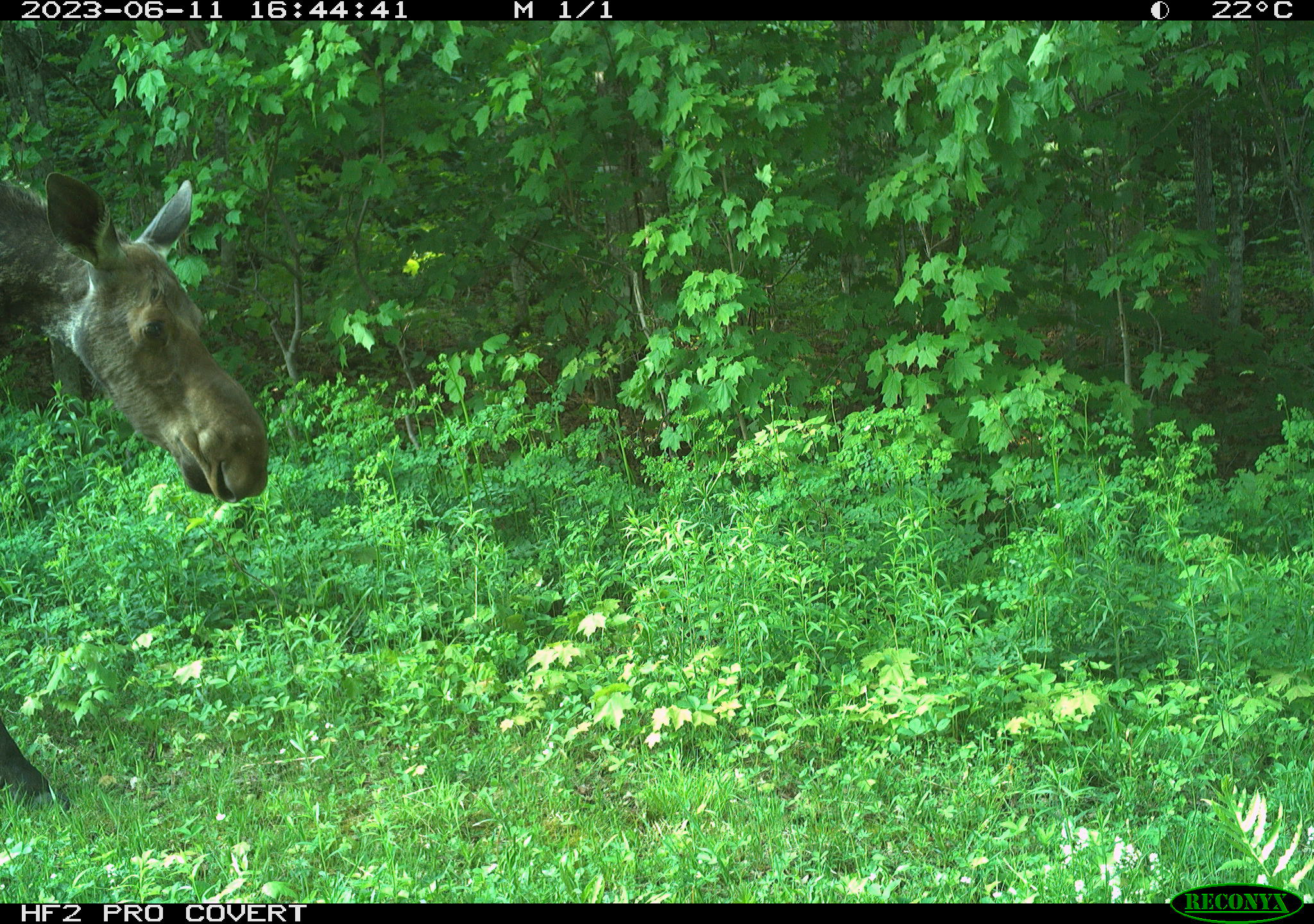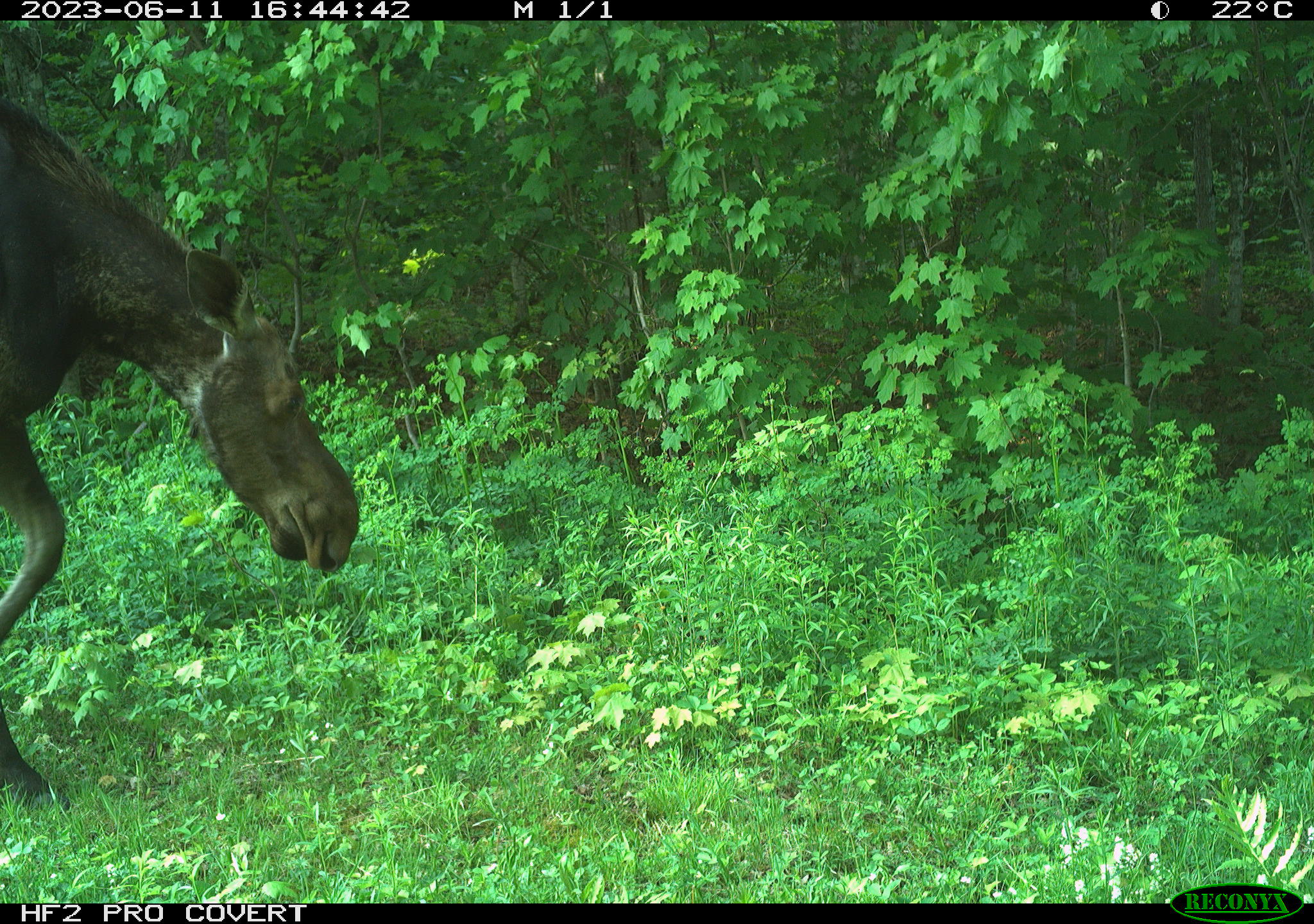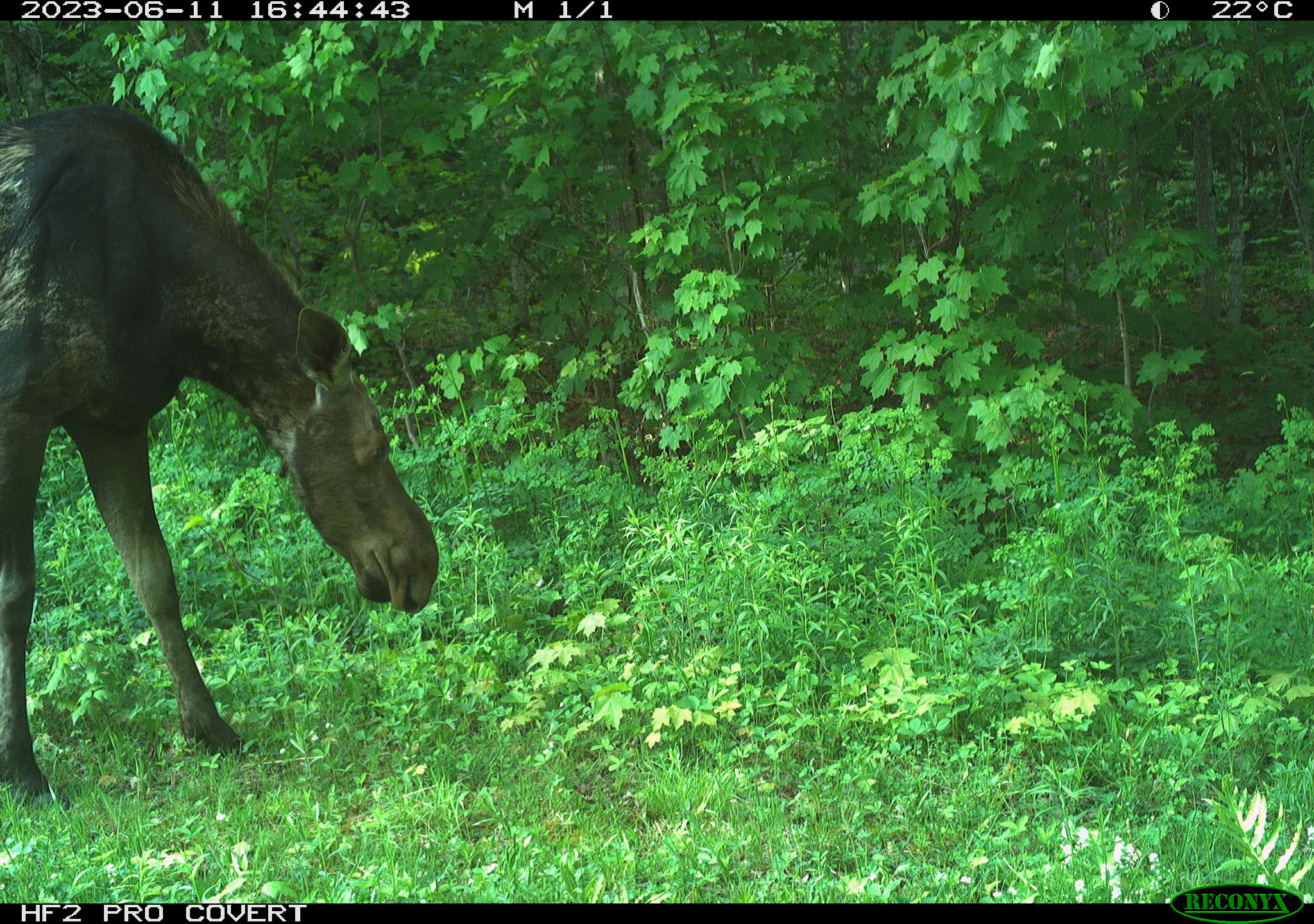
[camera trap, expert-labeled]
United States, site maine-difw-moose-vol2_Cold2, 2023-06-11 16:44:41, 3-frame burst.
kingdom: Animalia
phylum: Chordata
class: Mammalia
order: Artiodactyla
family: Cervidae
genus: Alces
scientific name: Alces alces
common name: moose